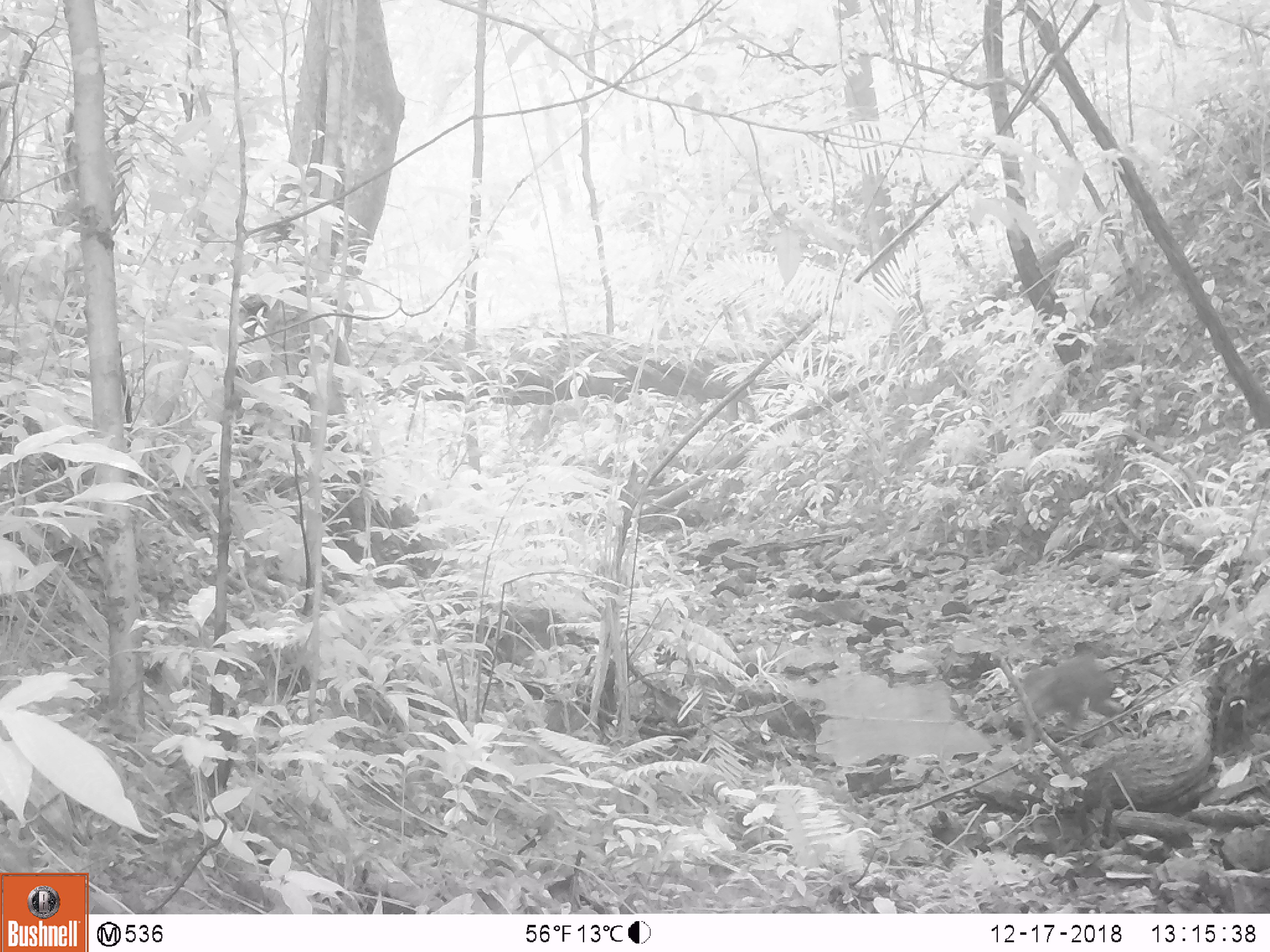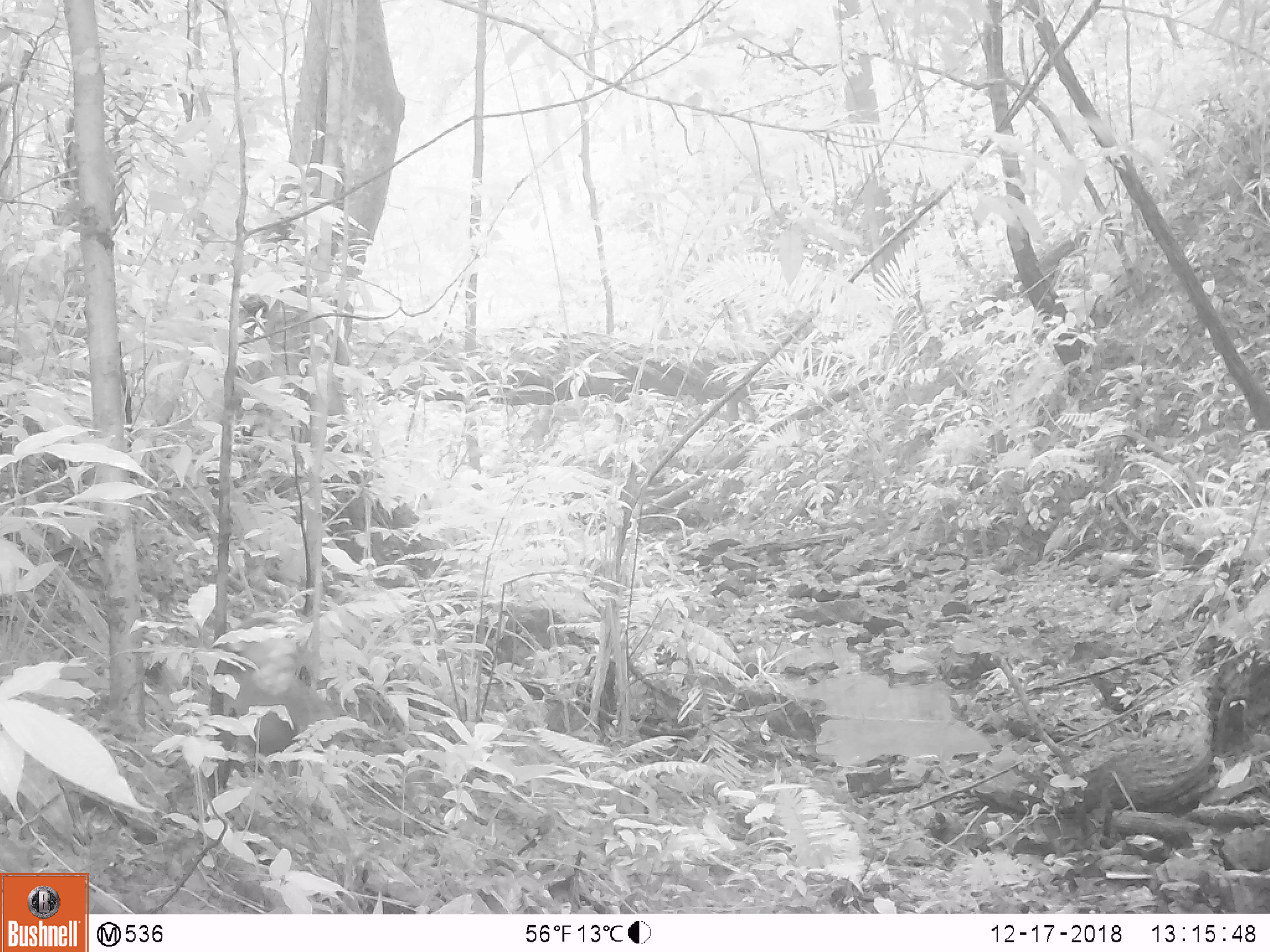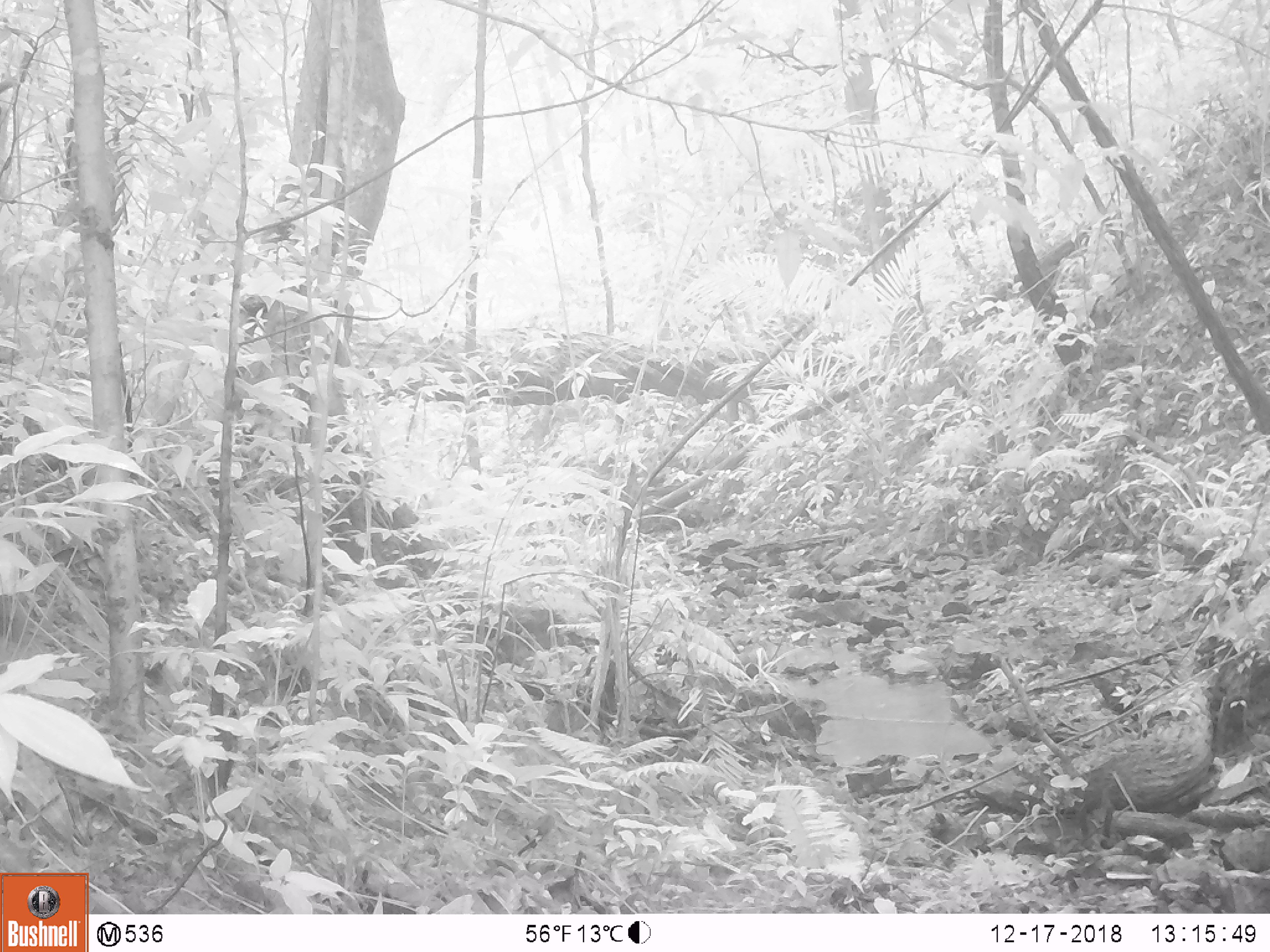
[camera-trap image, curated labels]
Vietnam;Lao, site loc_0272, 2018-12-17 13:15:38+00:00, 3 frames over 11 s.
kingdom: Animalia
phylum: Chordata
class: Mammalia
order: Primates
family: Cercopithecidae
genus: Macaca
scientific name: Macaca arctoides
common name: stump-tailed macaque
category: stump tailed macaque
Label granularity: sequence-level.